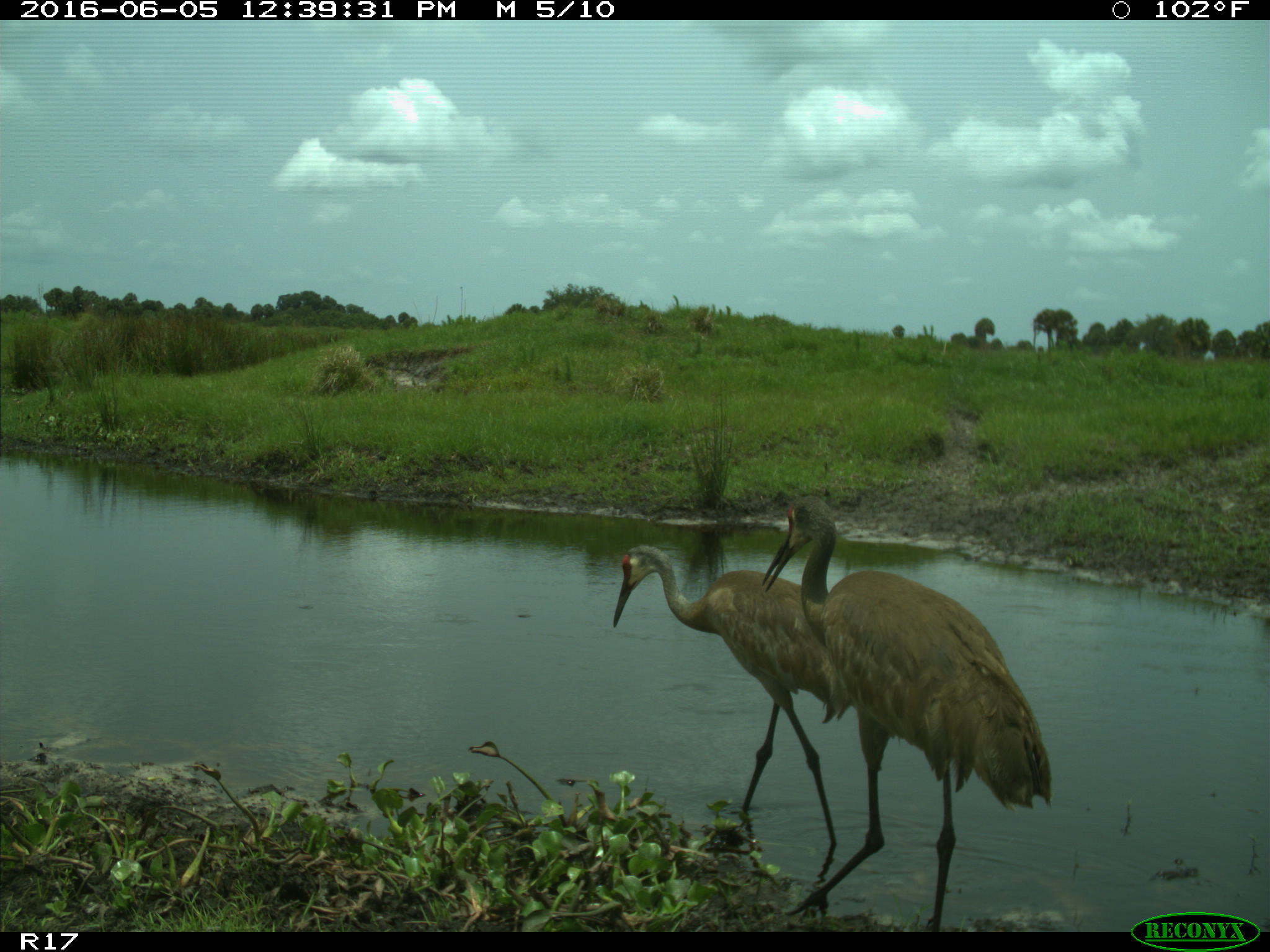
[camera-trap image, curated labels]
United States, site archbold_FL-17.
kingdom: Animalia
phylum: Chordata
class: Aves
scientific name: Aves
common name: birds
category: unidentified bird